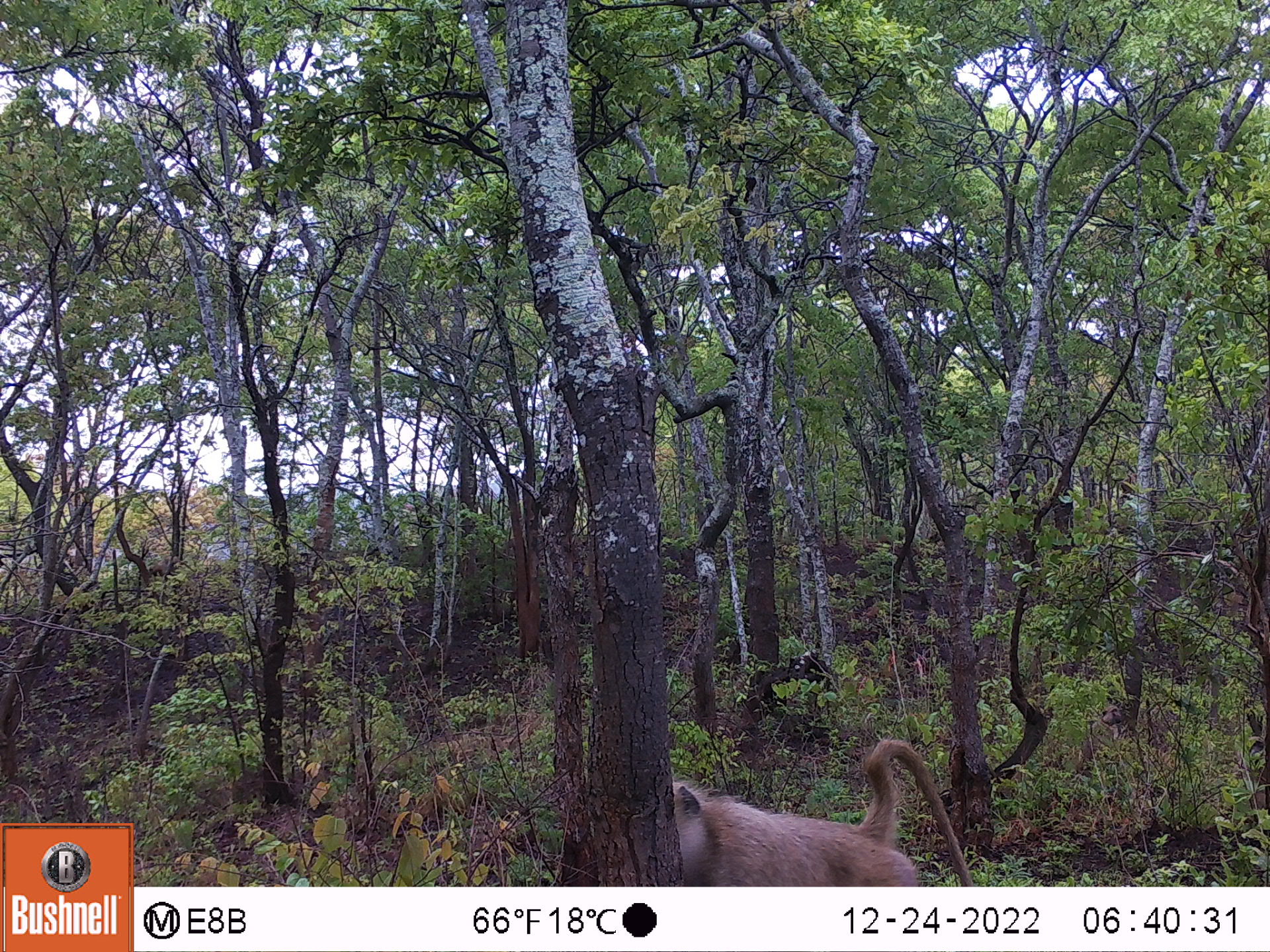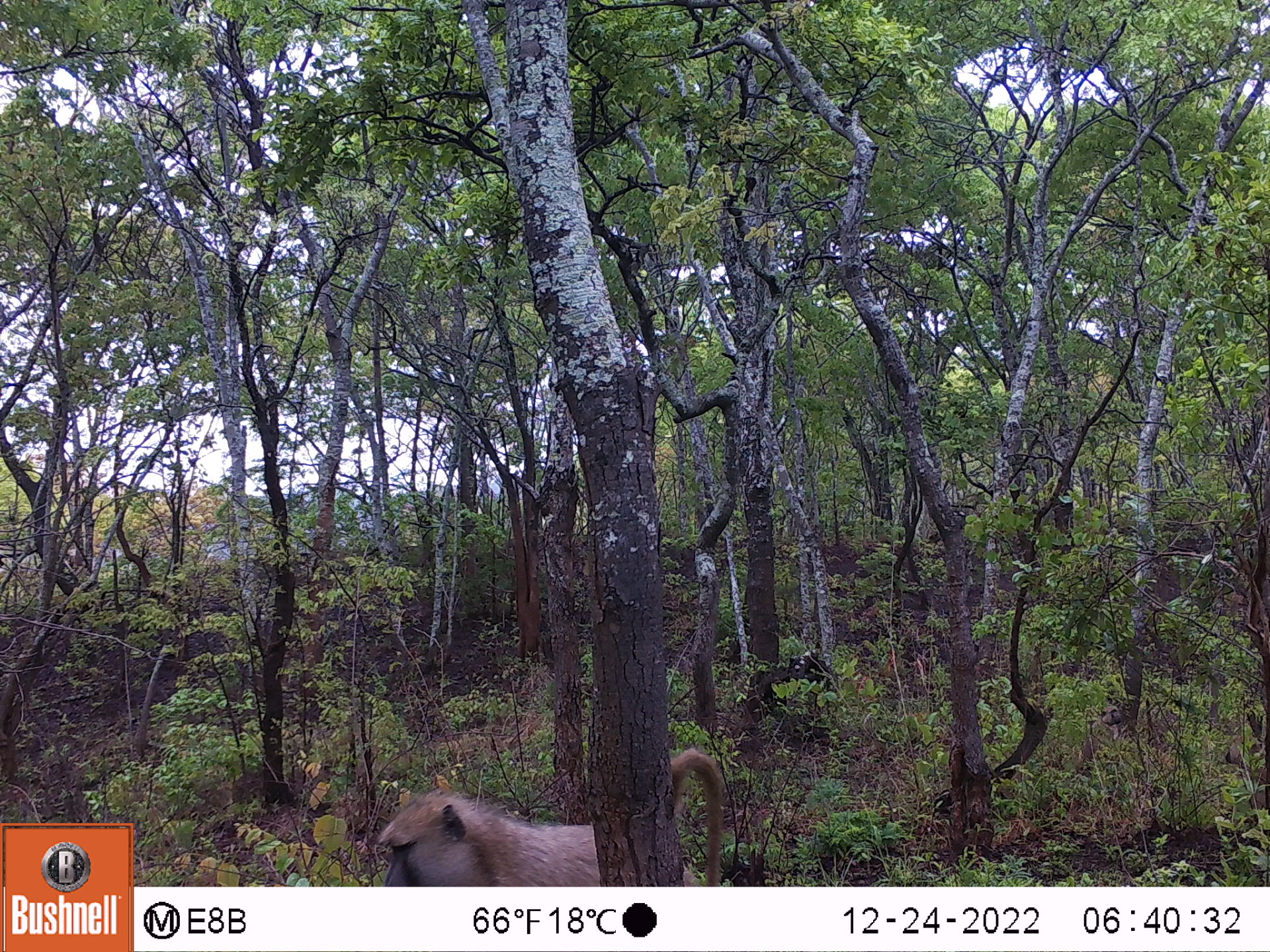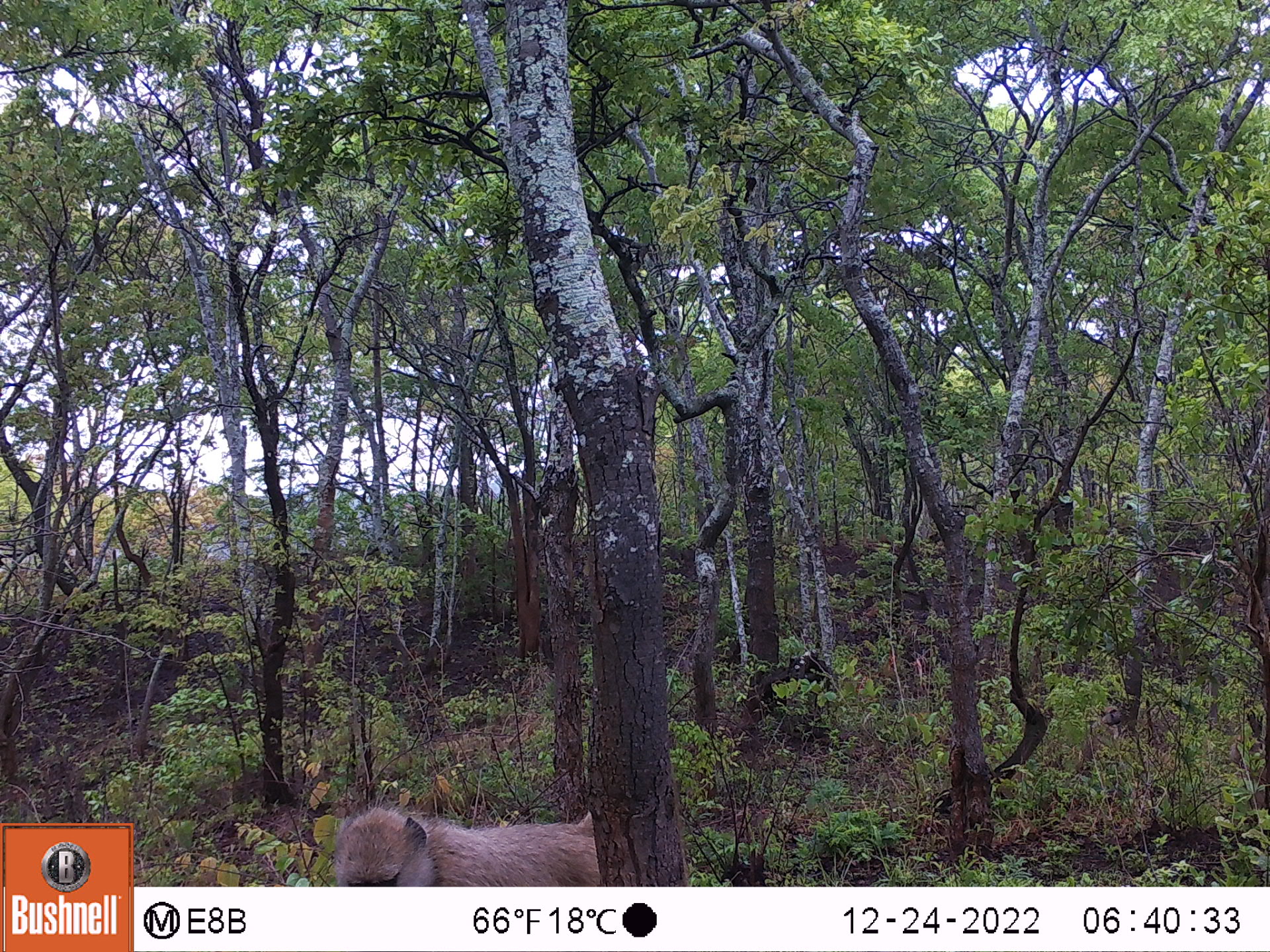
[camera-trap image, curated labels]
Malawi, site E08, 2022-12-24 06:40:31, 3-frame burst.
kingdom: Animalia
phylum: Chordata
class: Mammalia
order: Primates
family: Cercopithecidae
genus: Papio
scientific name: Papio cynocephalus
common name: yellow baboon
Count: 2.